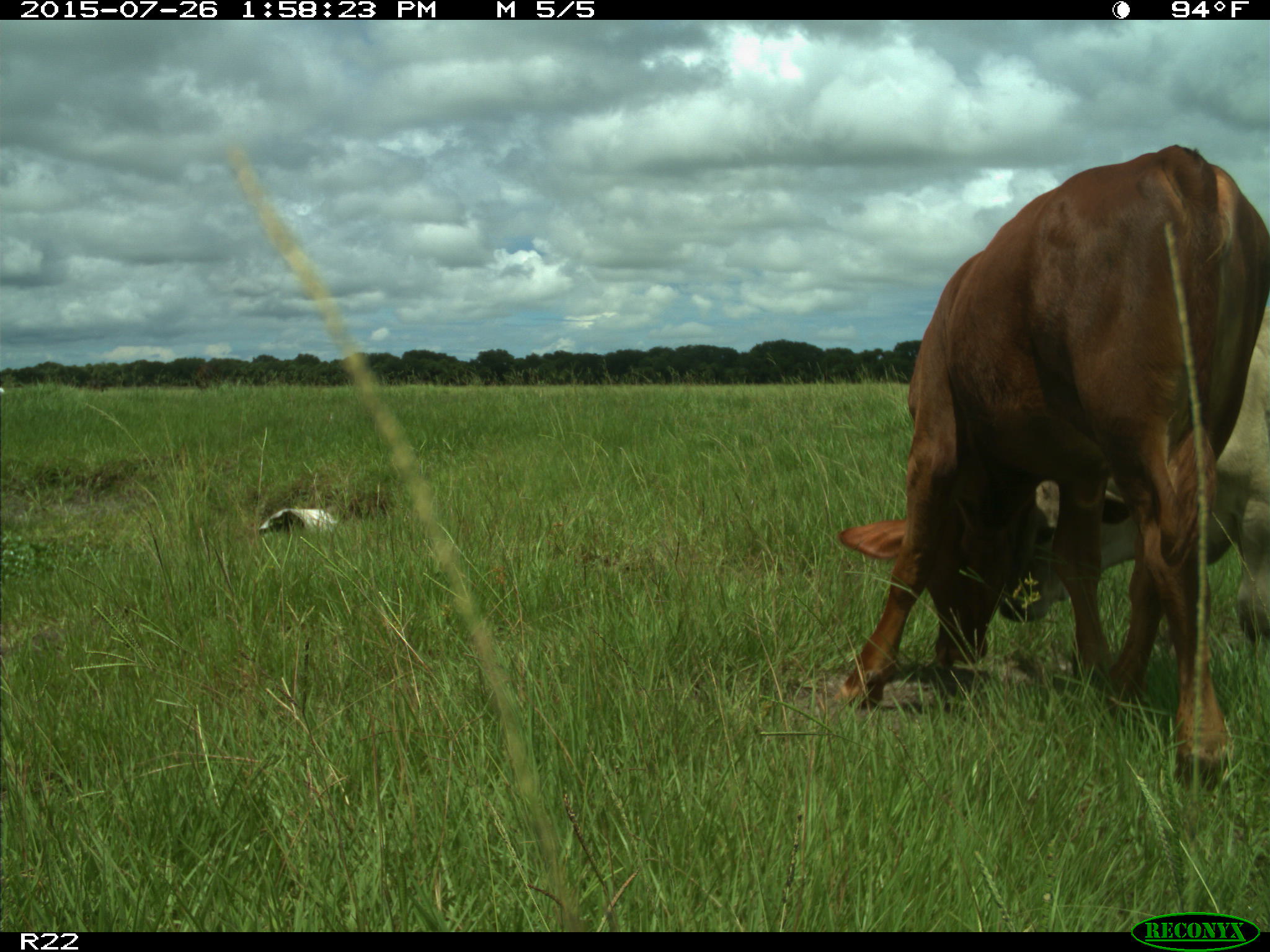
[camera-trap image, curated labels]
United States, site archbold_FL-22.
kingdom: Animalia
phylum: Chordata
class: Mammalia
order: Artiodactyla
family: Bovidae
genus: Bos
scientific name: Bos taurus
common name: domestic cow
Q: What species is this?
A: Bos taurus (domestic cow).